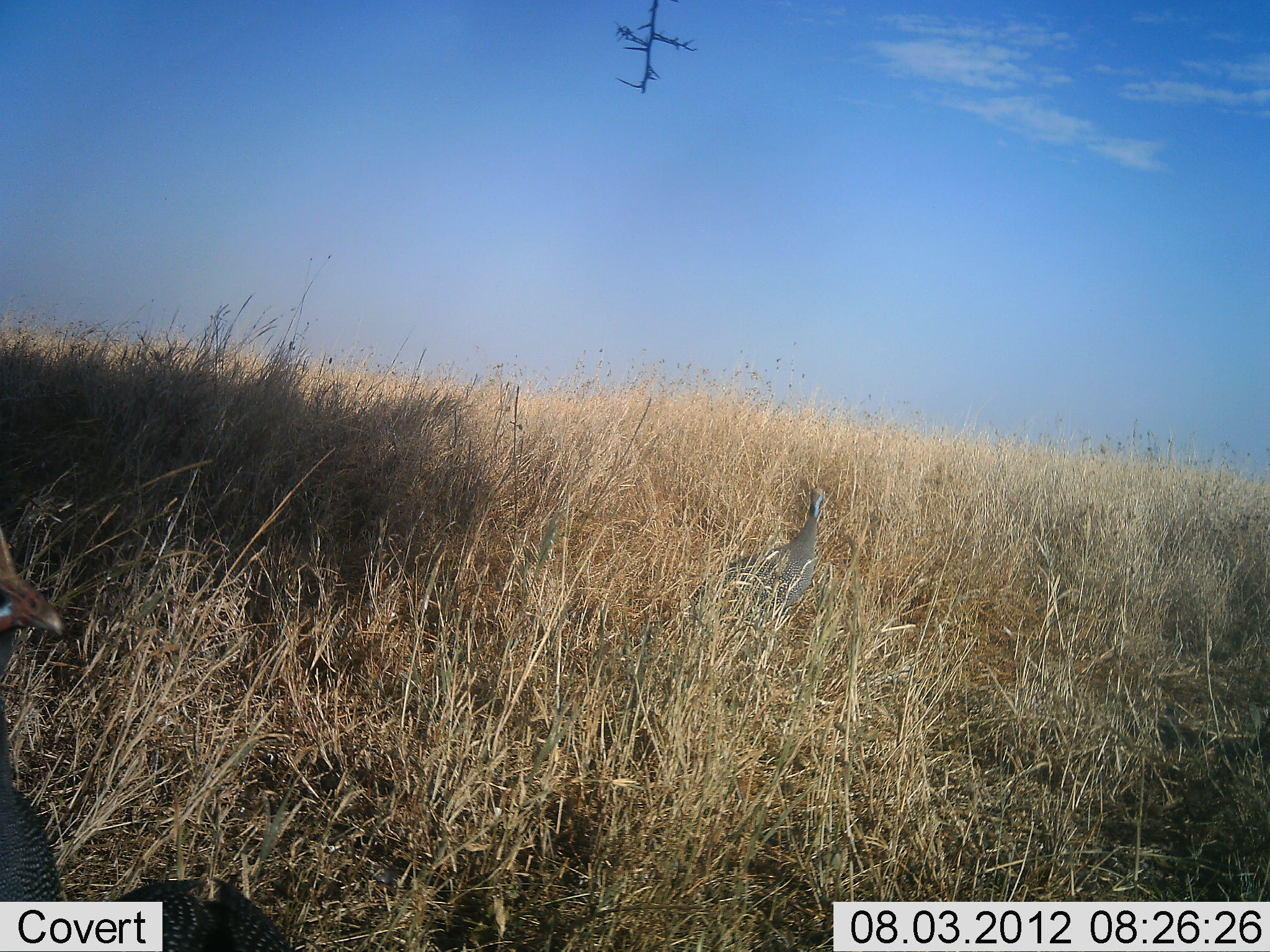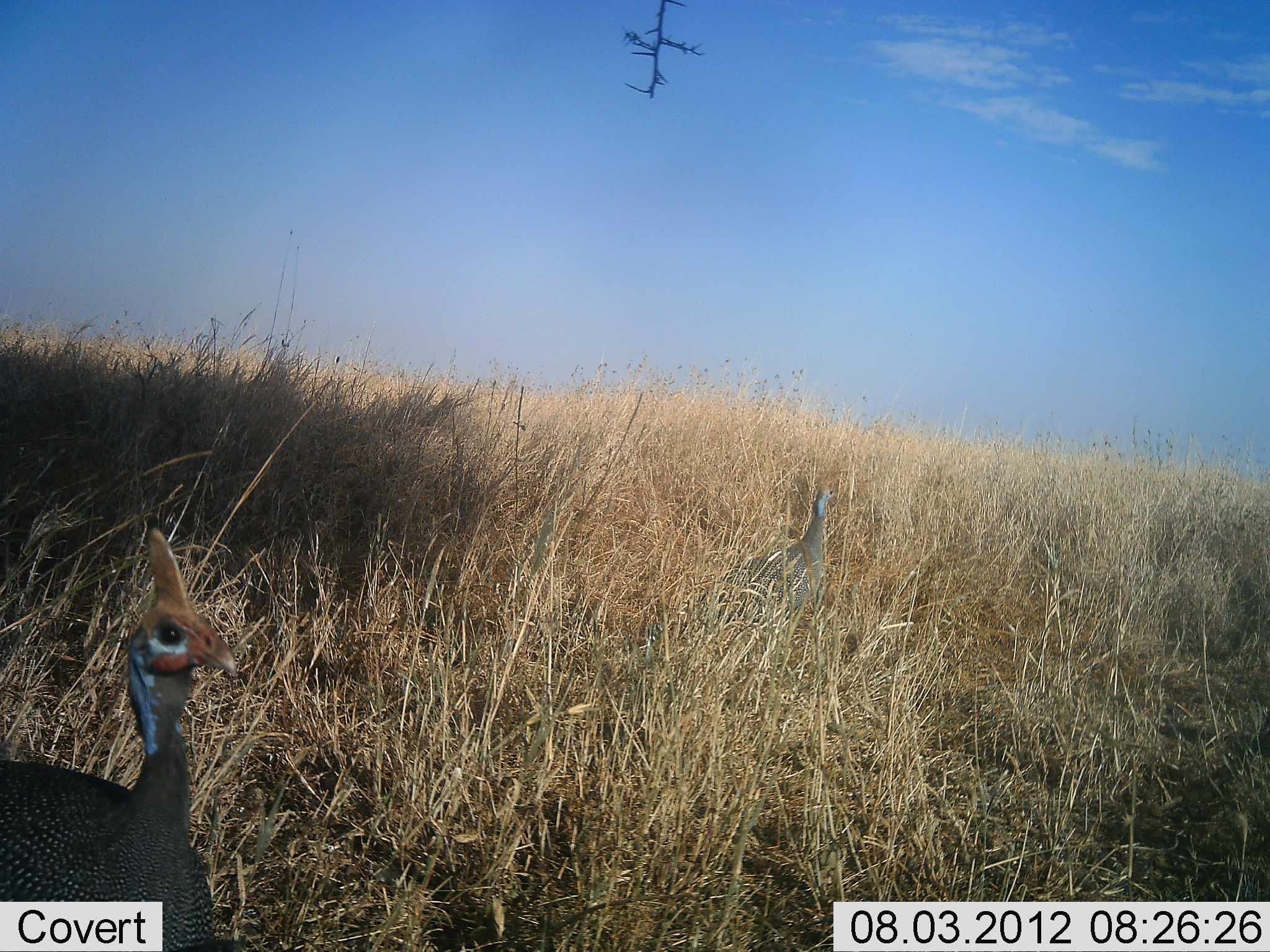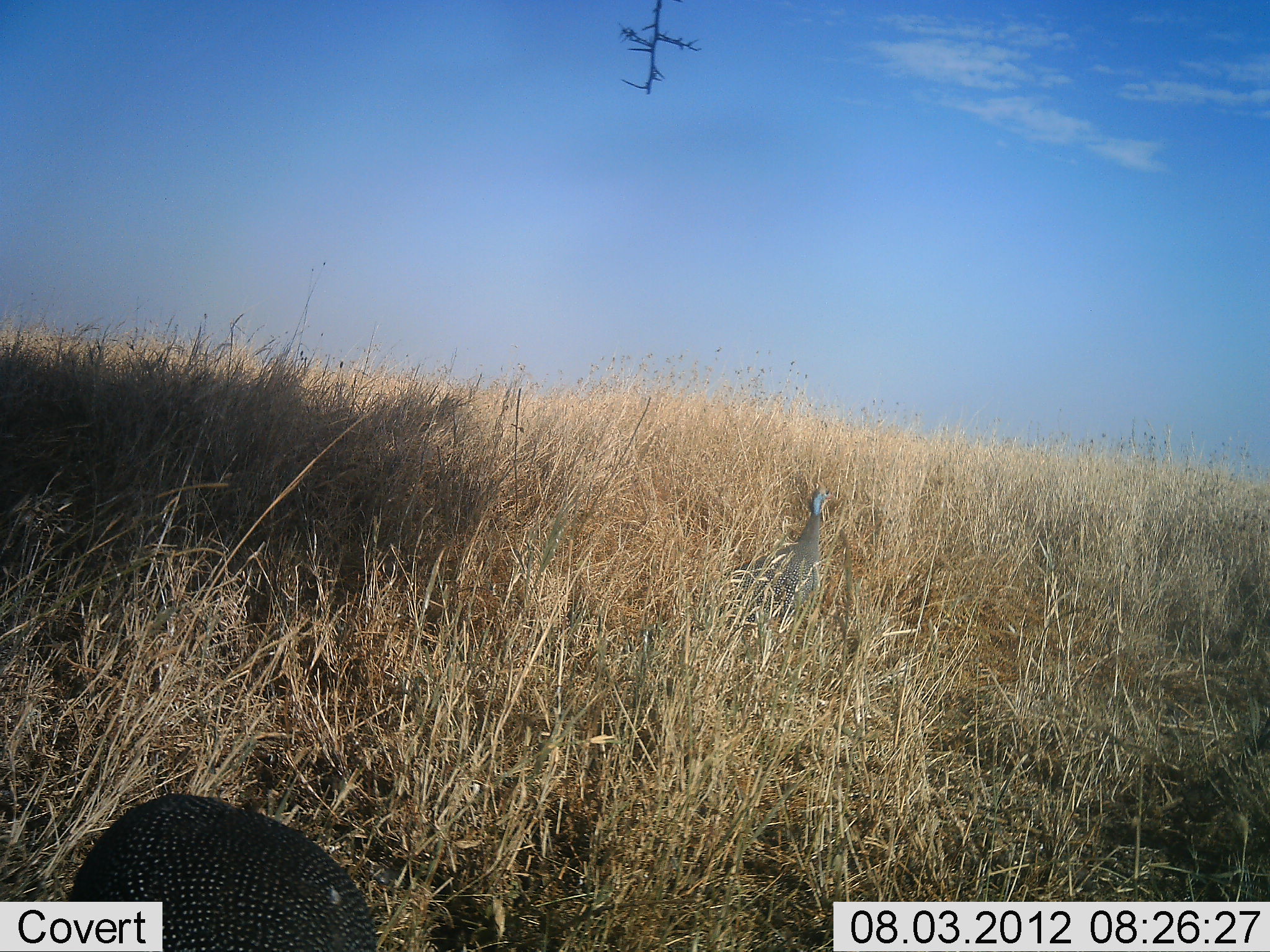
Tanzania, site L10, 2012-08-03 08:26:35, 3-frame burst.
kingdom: Animalia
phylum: Chordata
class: Aves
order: Galliformes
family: Numididae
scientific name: Numididae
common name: guinea fowl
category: guineafowl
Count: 2.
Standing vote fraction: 50%.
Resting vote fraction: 0%.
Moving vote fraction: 70%.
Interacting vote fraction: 0%.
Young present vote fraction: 0%.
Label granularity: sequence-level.